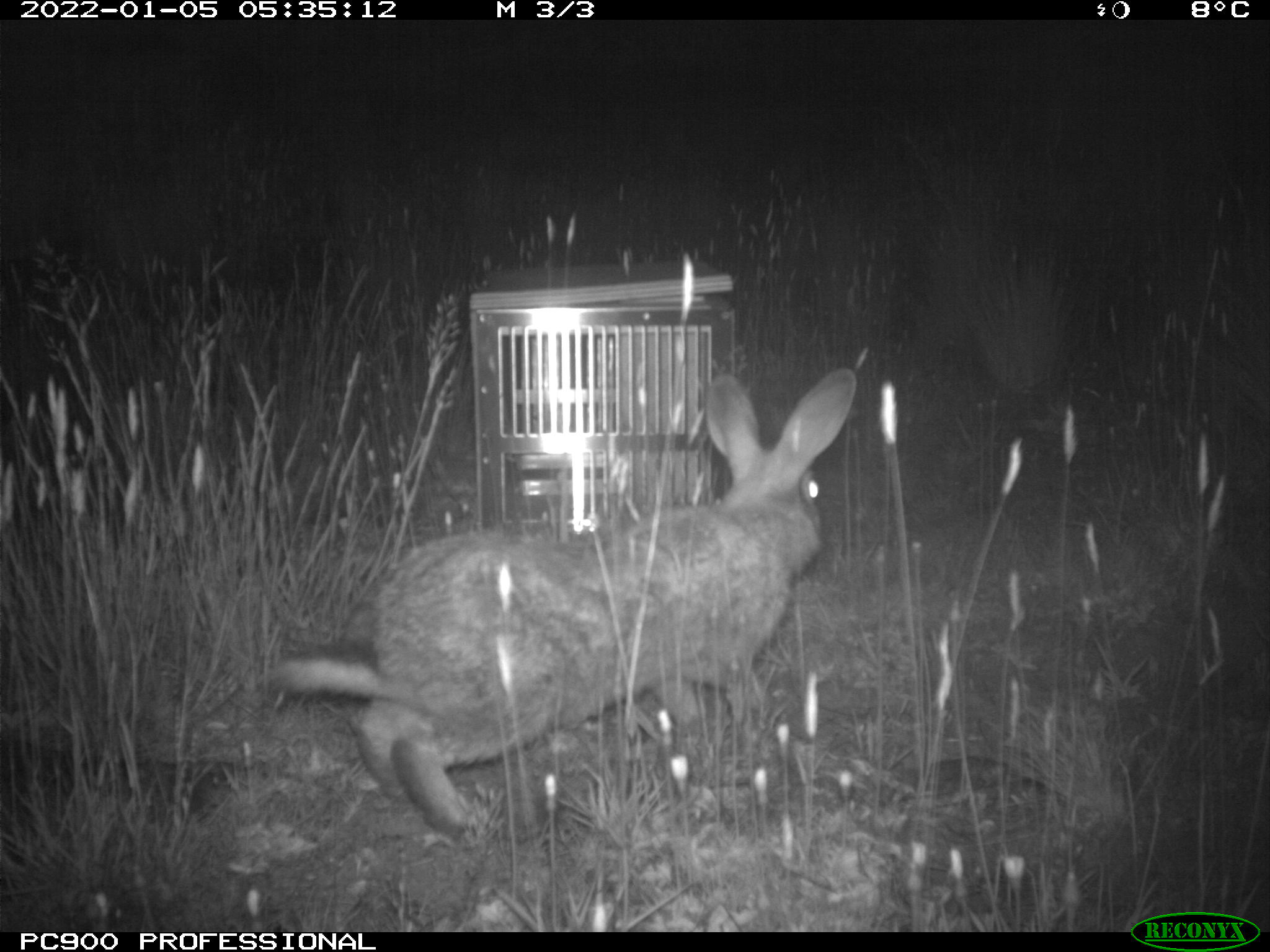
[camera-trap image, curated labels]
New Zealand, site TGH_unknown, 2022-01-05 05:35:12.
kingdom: Animalia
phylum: Chordata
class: Mammalia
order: Lagomorpha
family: Leporidae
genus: Oryctolagus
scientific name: Oryctolagus cuniculus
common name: european rabbit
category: rabbit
Rabbit (european rabbit) (Oryctolagus cuniculus).